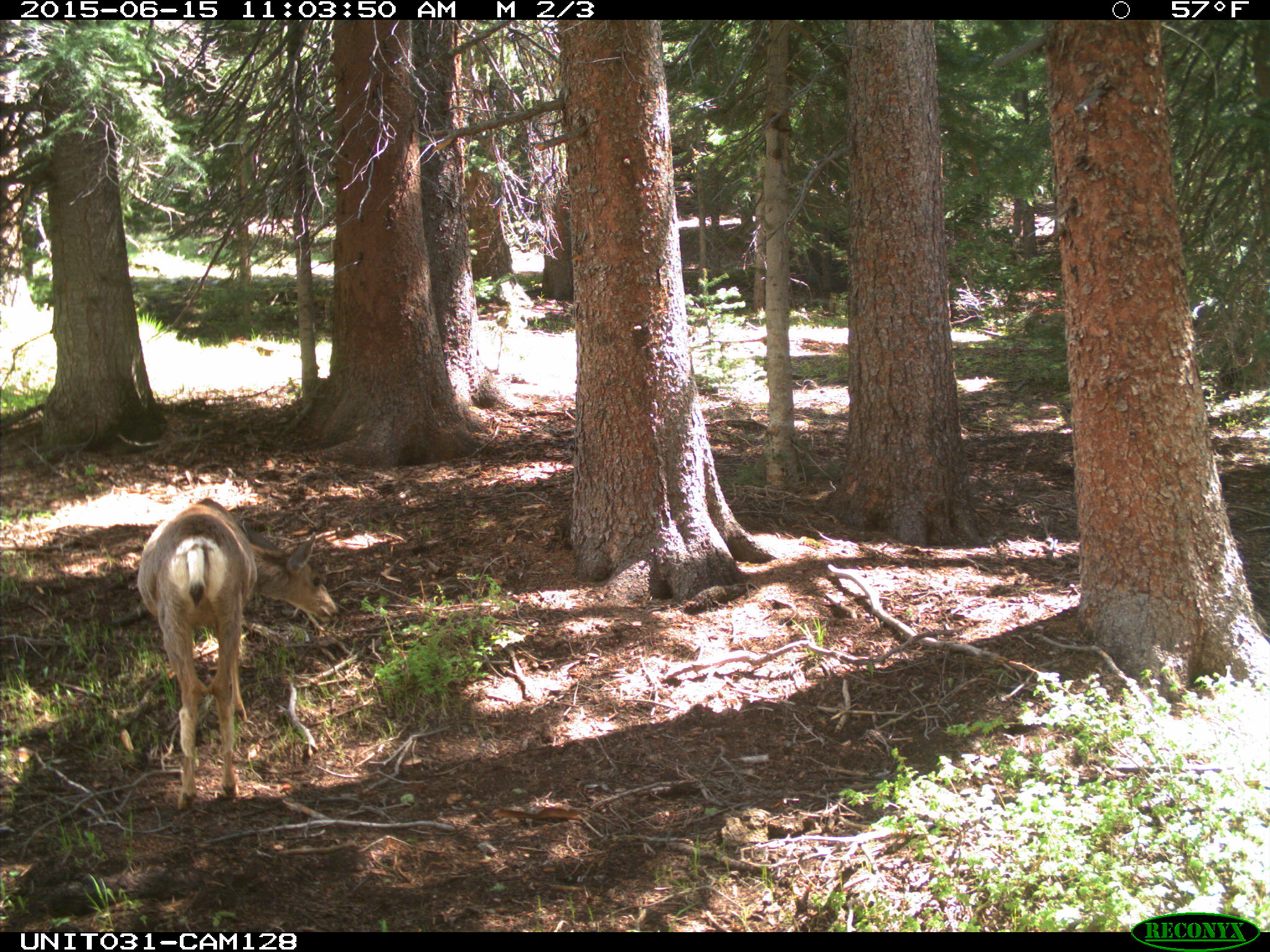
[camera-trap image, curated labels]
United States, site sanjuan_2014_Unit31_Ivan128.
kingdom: Animalia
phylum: Chordata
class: Mammalia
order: Artiodactyla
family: Cervidae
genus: Odocoileus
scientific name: Odocoileus hemionus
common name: mule deer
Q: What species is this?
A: Odocoileus hemionus (mule deer).